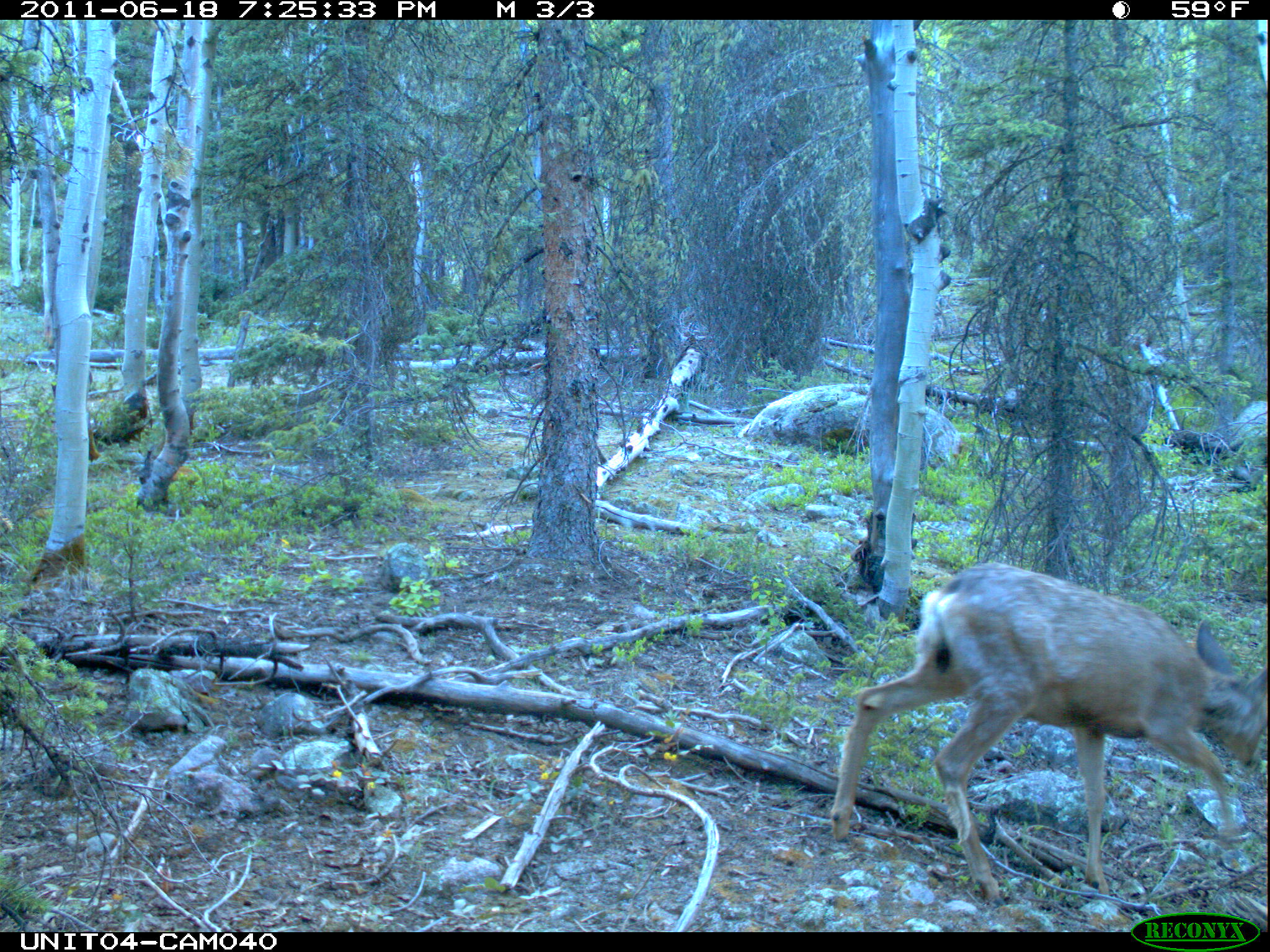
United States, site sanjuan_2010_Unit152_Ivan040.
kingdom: Animalia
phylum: Chordata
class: Mammalia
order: Artiodactyla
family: Cervidae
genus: Odocoileus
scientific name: Odocoileus hemionus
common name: mule deer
Odocoileus hemionus (mule deer).